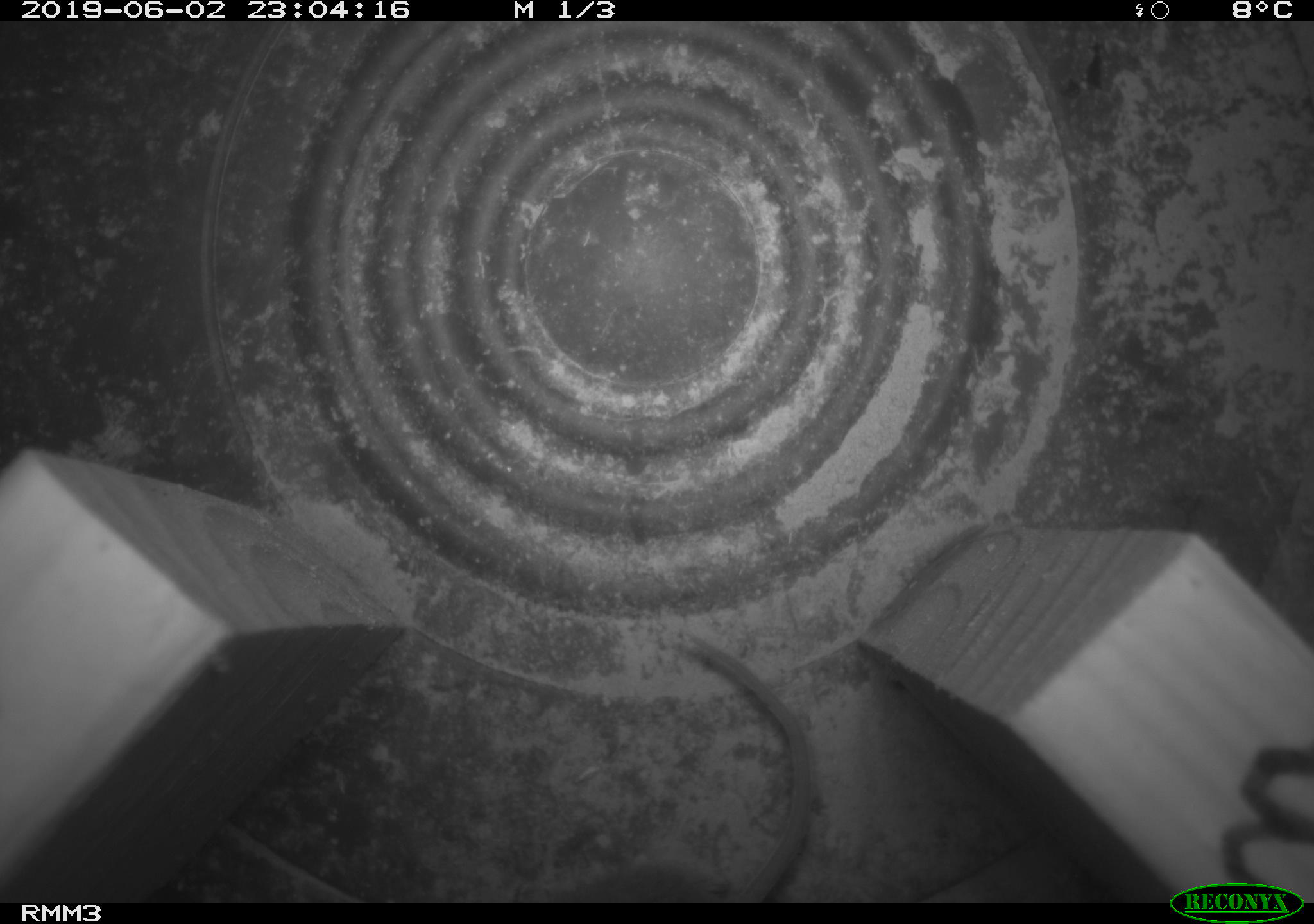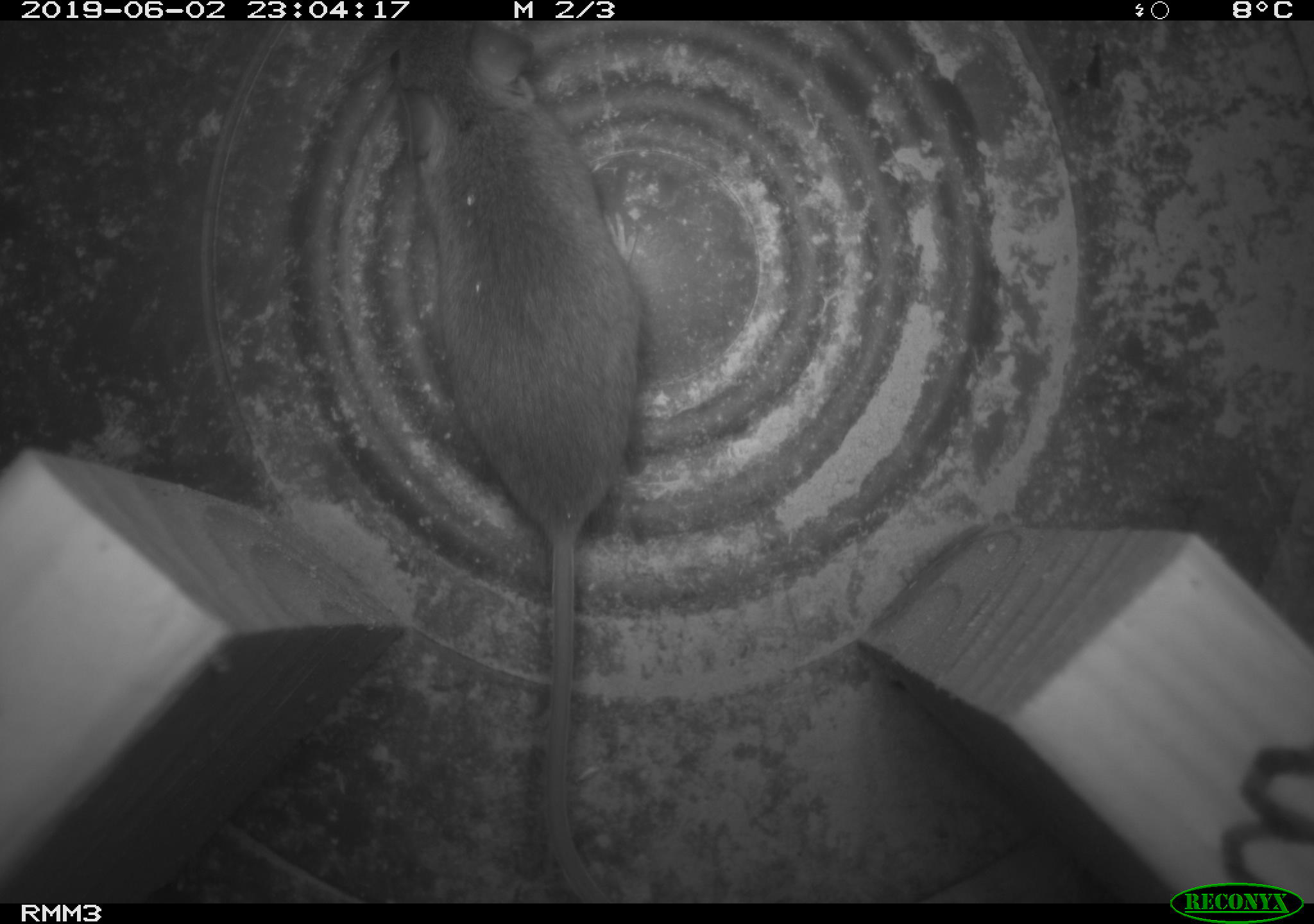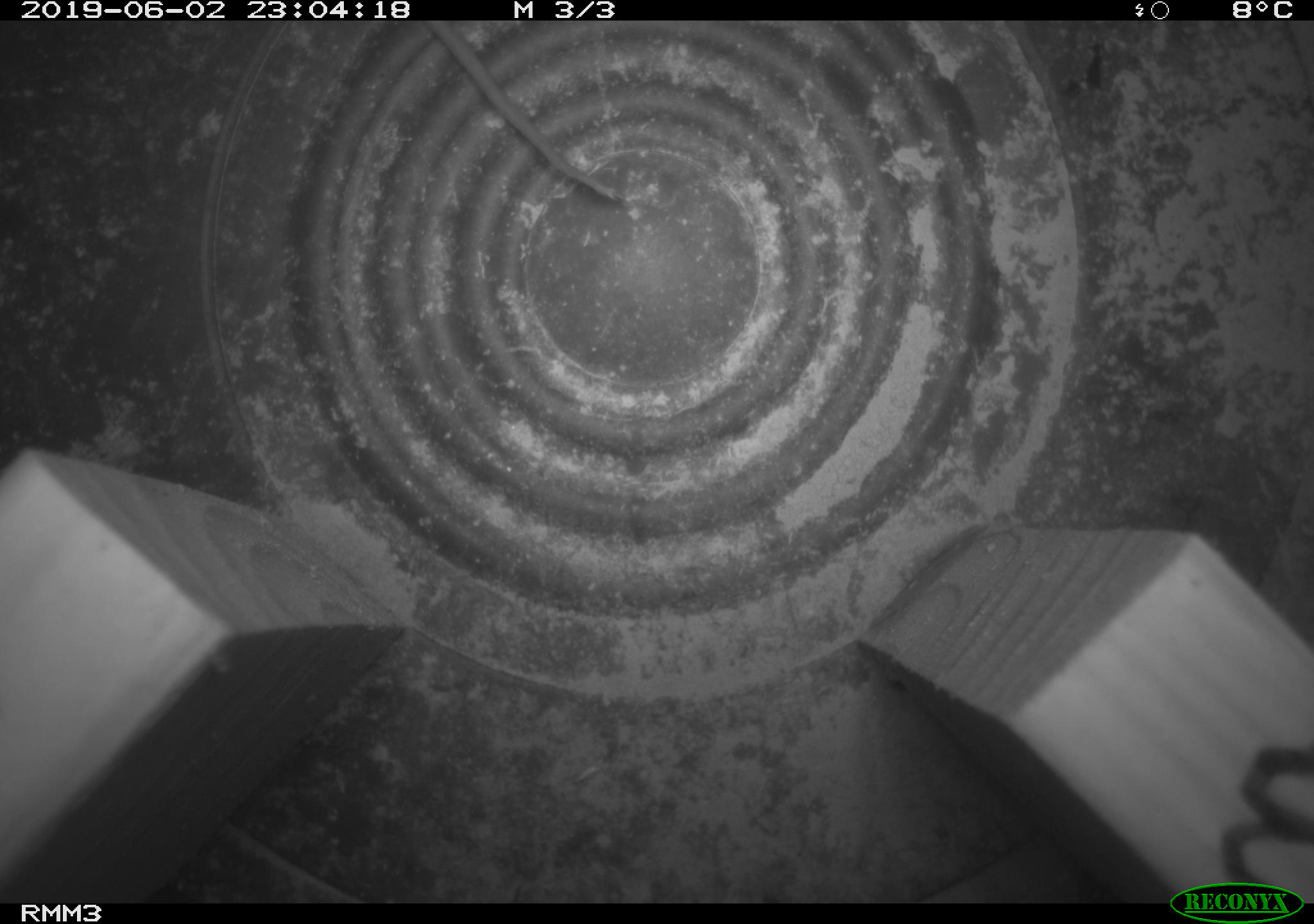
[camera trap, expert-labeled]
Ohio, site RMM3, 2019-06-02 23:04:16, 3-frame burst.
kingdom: Animalia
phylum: Chordata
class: Mammalia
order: Rodentia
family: Cricetidae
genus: Peromyscus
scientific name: Peromyscus leucopus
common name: white-footed mouse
White-footed mouse (Peromyscus leucopus).